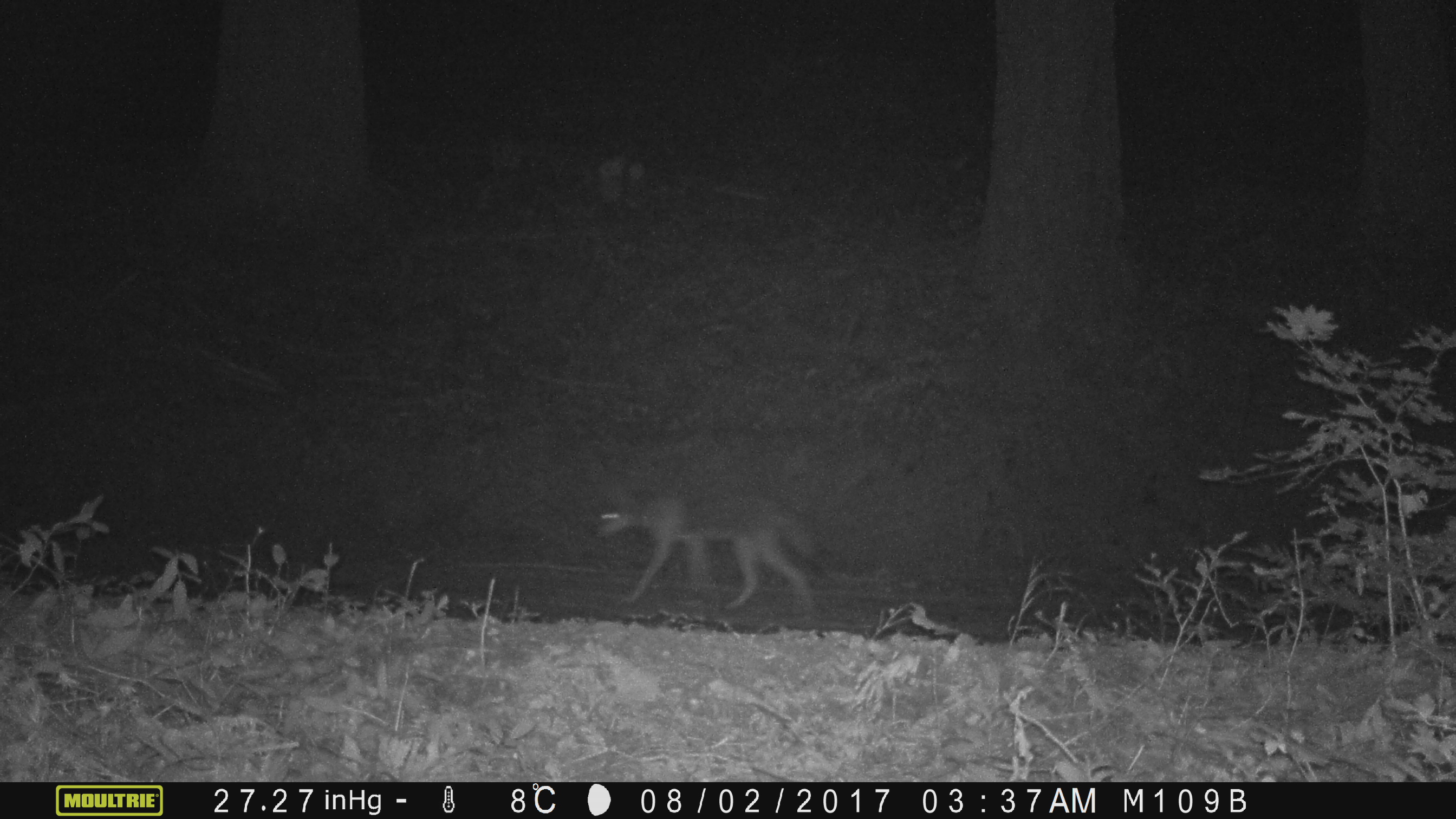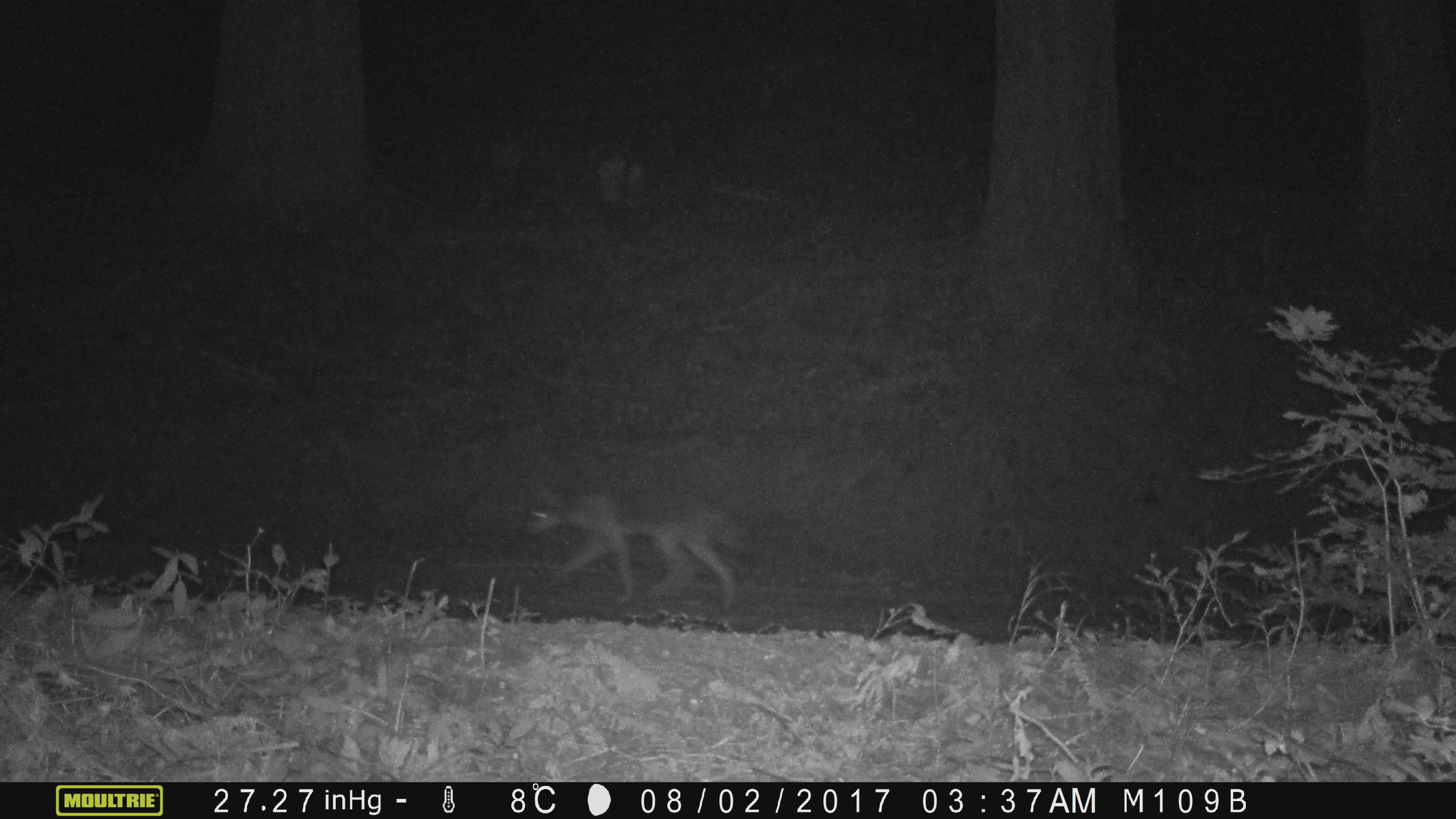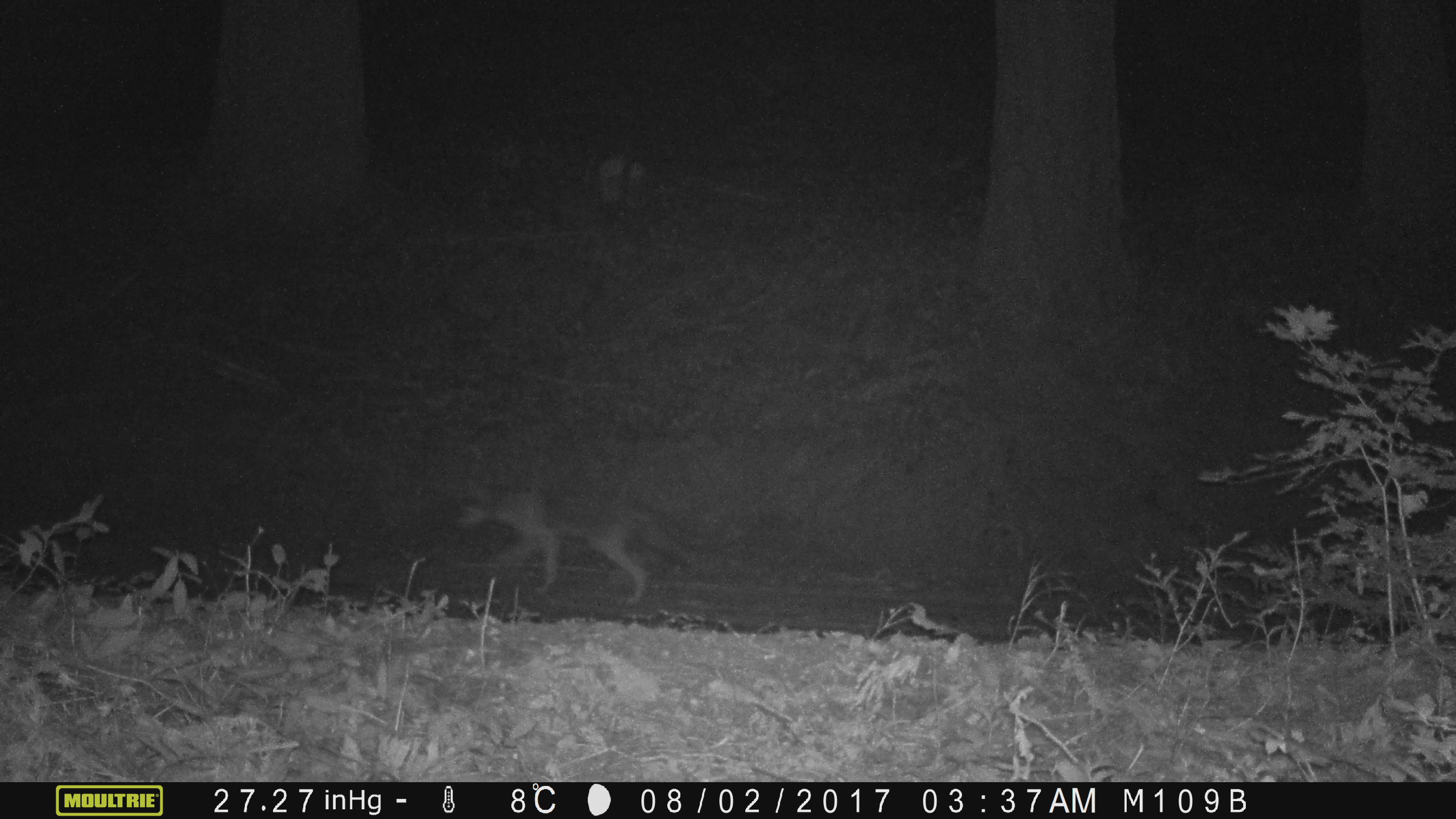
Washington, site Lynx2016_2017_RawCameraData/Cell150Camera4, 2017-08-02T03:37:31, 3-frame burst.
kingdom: Animalia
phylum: Chordata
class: Mammalia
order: Carnivora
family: Canidae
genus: Canis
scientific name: Canis latrans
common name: coyote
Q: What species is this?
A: Canis latrans (coyote).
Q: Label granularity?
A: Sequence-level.